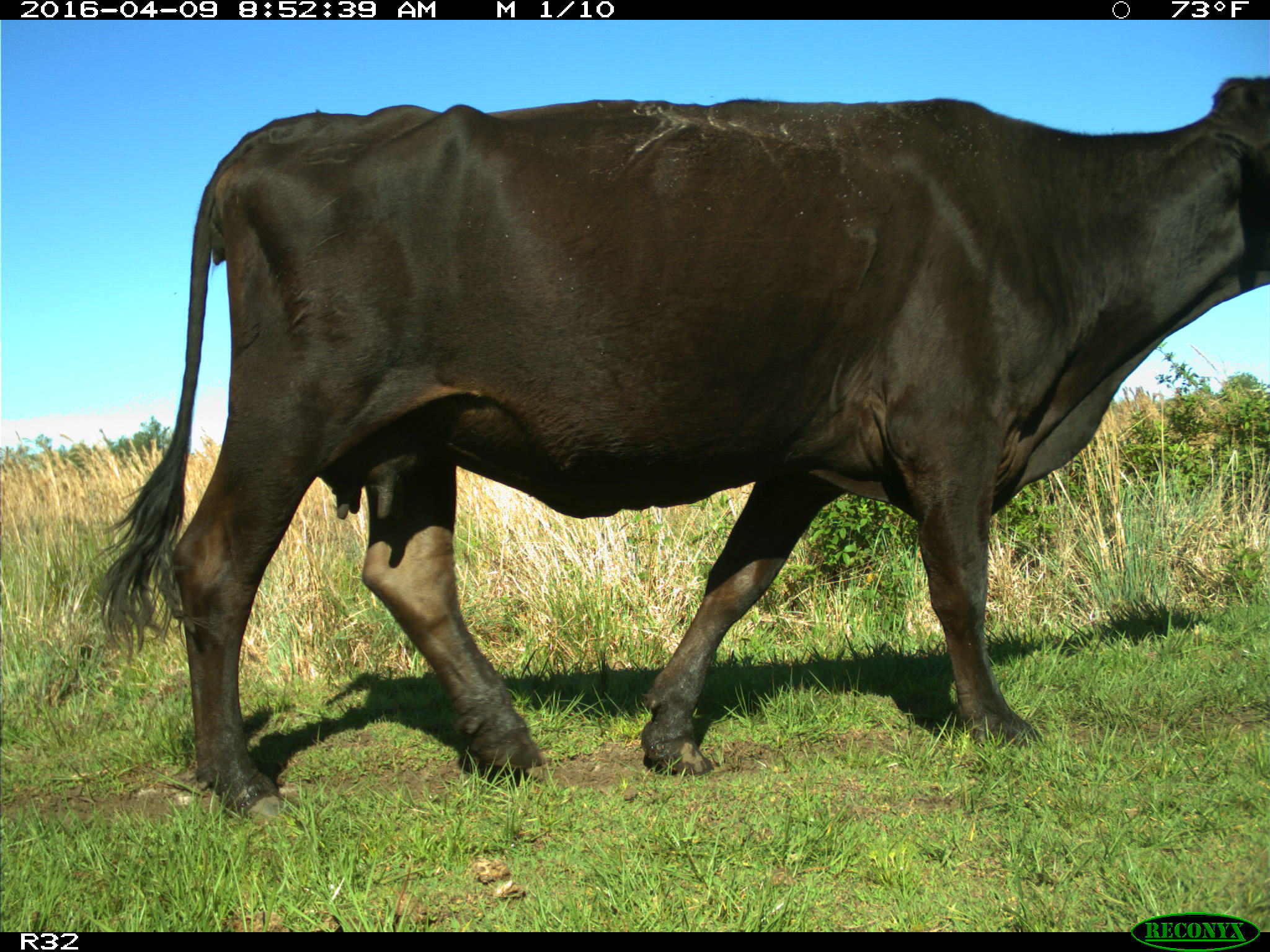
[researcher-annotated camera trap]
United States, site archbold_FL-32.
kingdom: Animalia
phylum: Chordata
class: Mammalia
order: Artiodactyla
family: Bovidae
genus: Bos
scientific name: Bos taurus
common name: domestic cow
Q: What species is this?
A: Bos taurus (domestic cow).